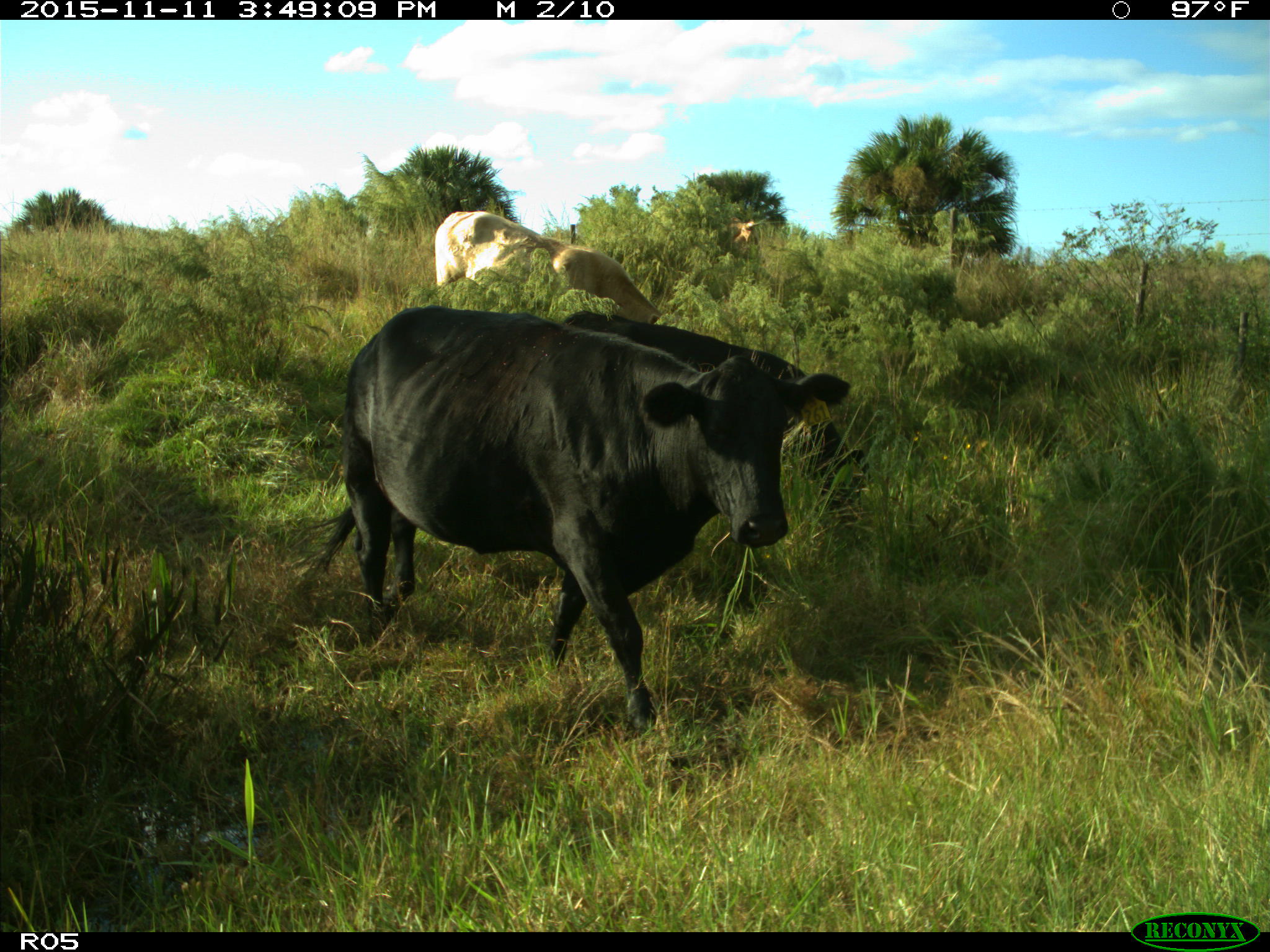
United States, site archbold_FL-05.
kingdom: Animalia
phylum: Chordata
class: Mammalia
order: Artiodactyla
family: Bovidae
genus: Bos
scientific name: Bos taurus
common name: domestic cow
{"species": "Bos taurus (domestic cow)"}